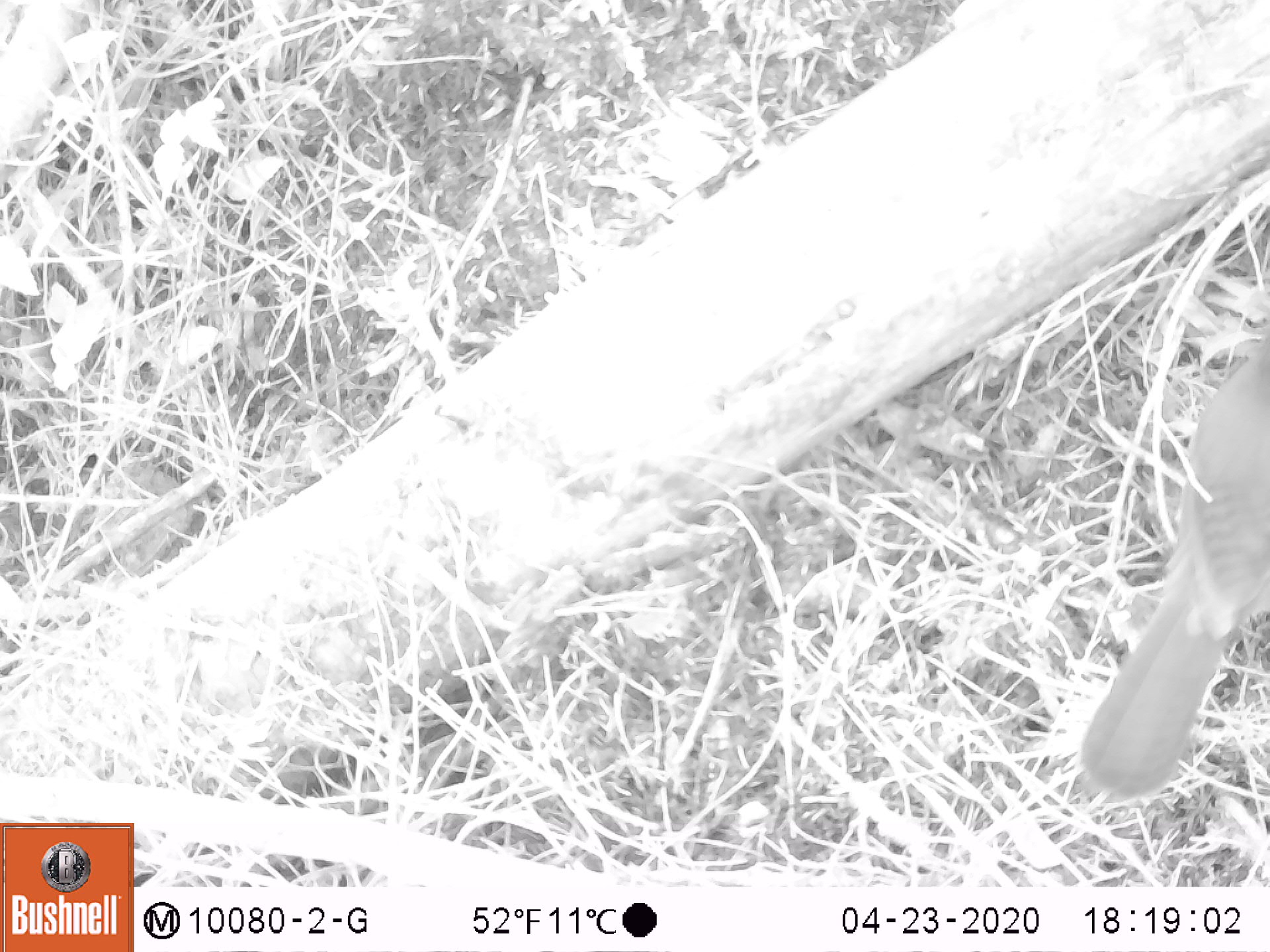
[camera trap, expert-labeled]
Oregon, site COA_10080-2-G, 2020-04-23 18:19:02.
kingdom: Animalia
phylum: Chordata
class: Aves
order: Passeriformes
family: Corvidae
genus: Cyanocitta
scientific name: Cyanocitta stelleri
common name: steller's jay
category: stellers jay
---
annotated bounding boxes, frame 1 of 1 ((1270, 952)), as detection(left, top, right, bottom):
stellers jay: detection(1074, 335, 1263, 803)